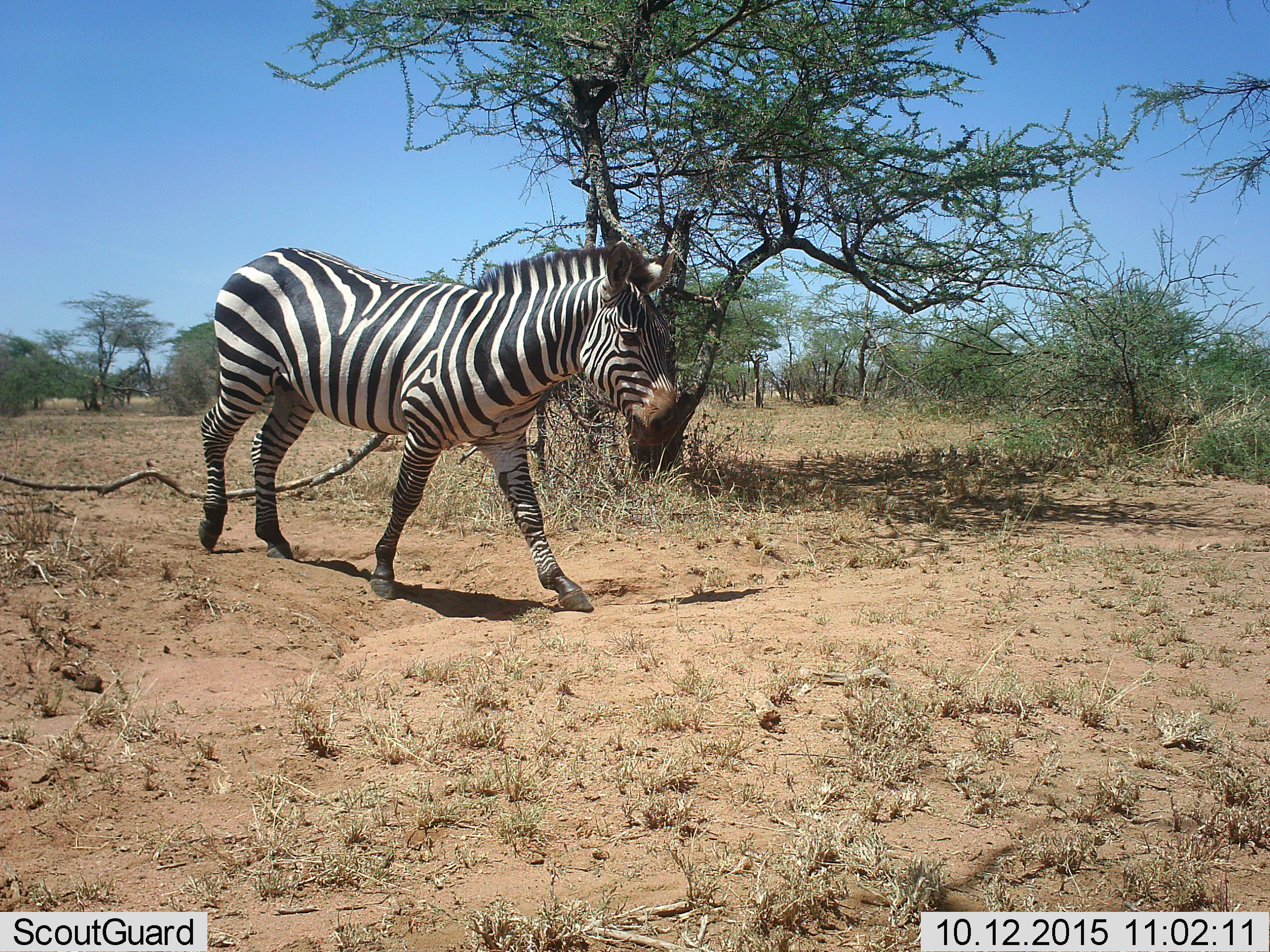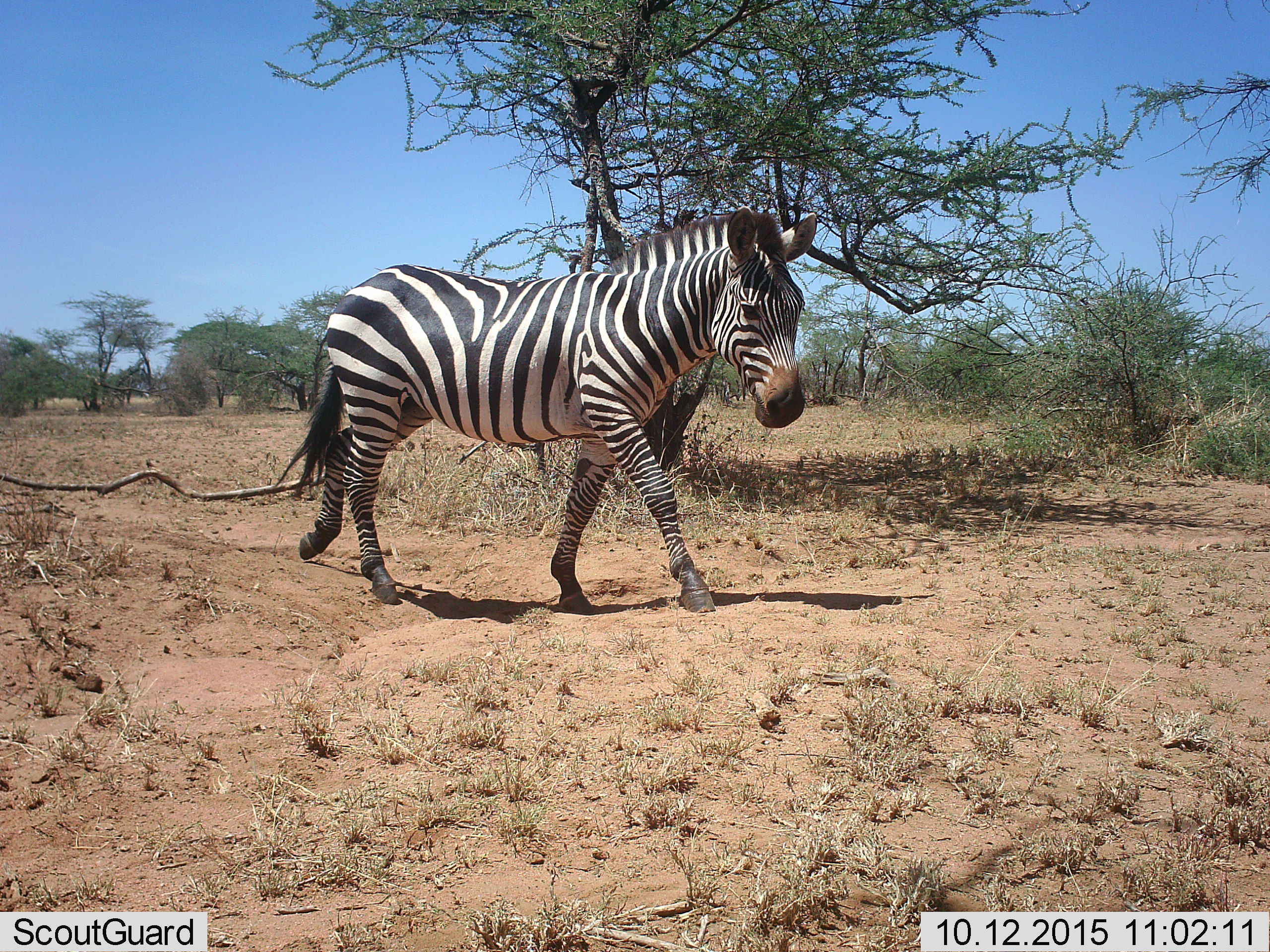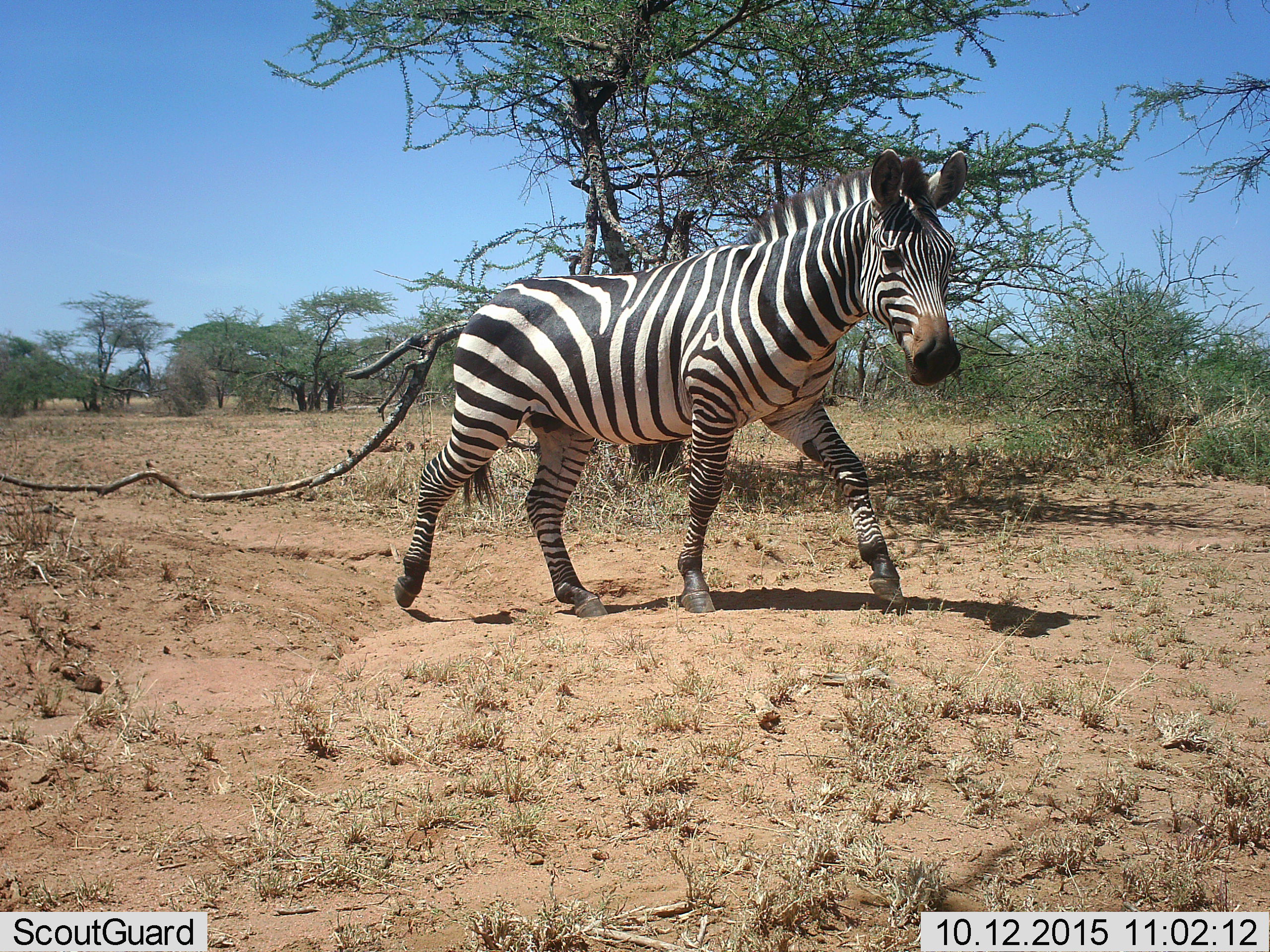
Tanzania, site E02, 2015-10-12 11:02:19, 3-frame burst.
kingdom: Animalia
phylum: Chordata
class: Mammalia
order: Perissodactyla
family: Equidae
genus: Equus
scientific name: Equus quagga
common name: plains zebra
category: zebra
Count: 1.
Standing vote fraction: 0%.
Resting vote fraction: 0%.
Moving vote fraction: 100%.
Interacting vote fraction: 0%.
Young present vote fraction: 0%.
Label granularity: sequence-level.